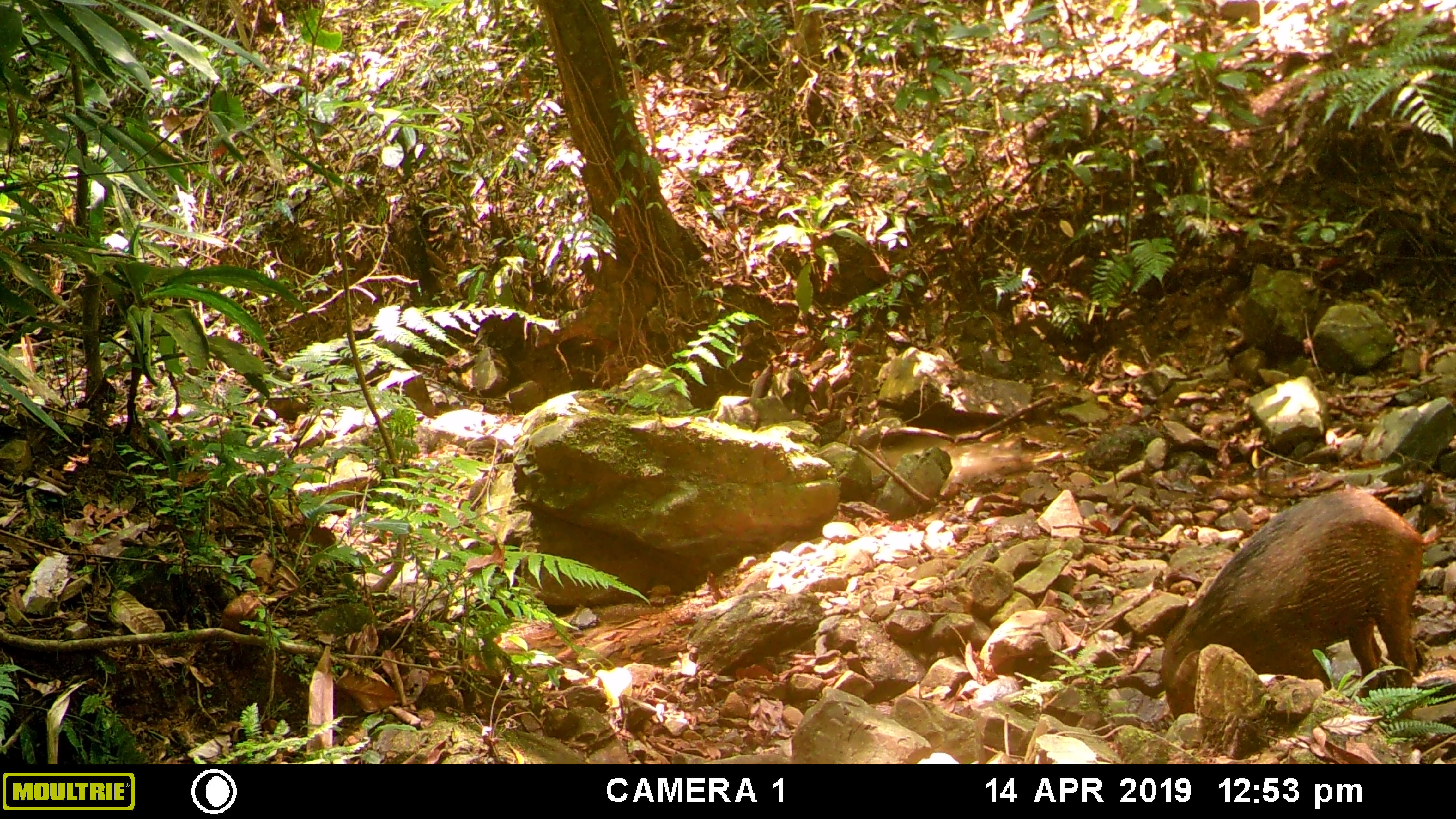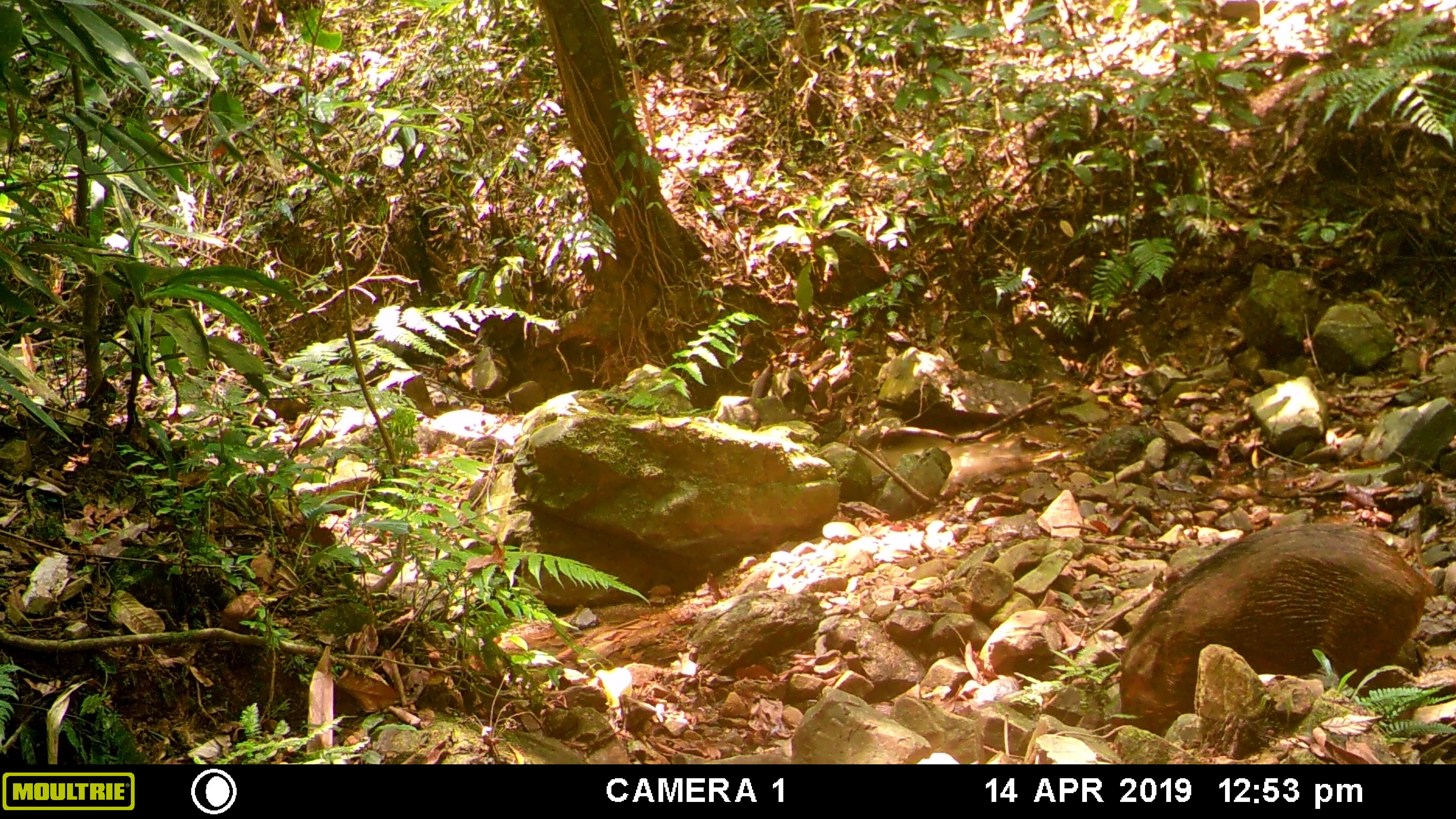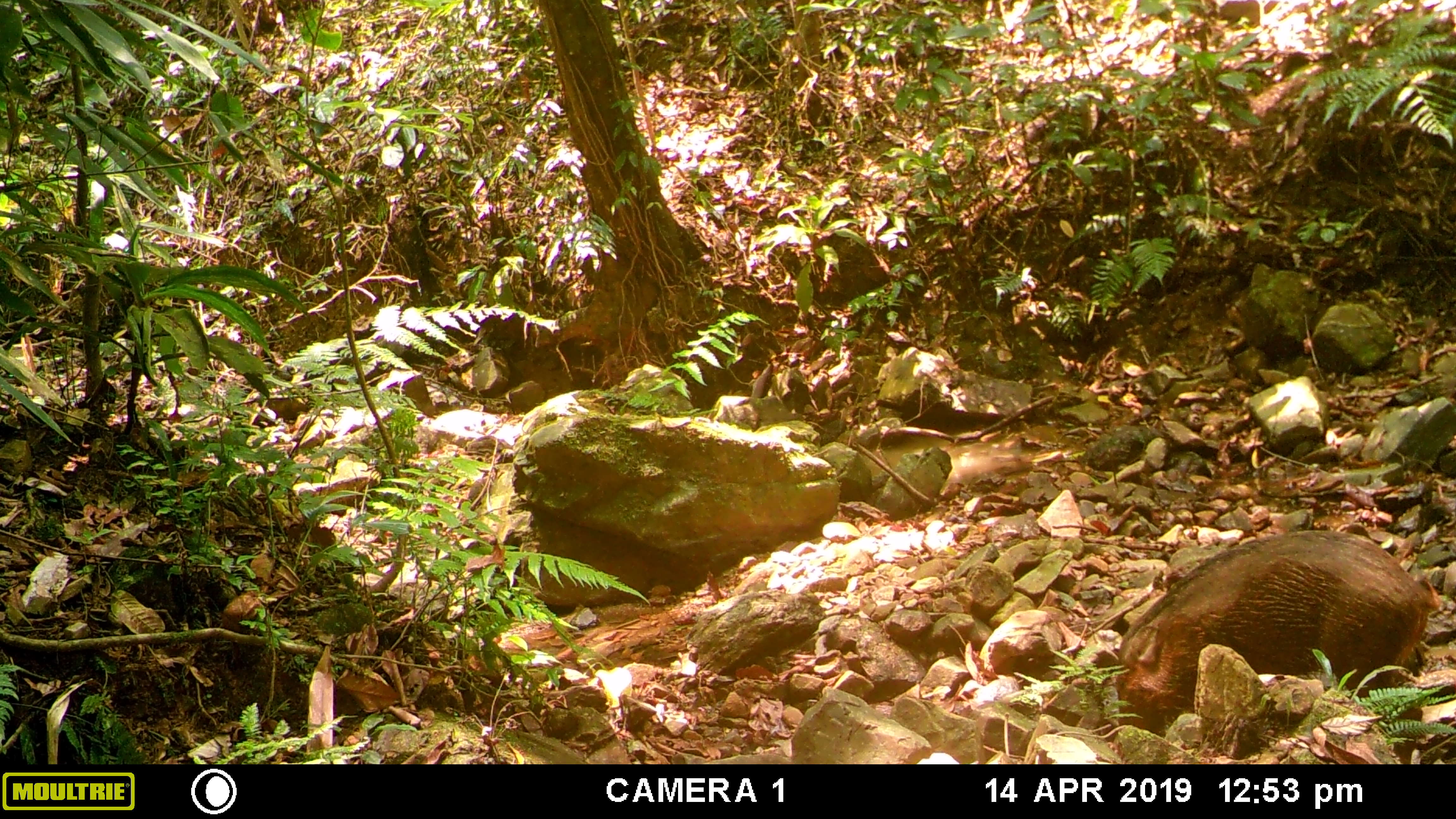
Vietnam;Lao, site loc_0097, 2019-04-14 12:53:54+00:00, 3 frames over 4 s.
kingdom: Animalia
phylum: Chordata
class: Mammalia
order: Artiodactyla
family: Suidae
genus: Sus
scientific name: Sus scrofa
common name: eurasian wild pig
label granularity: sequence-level